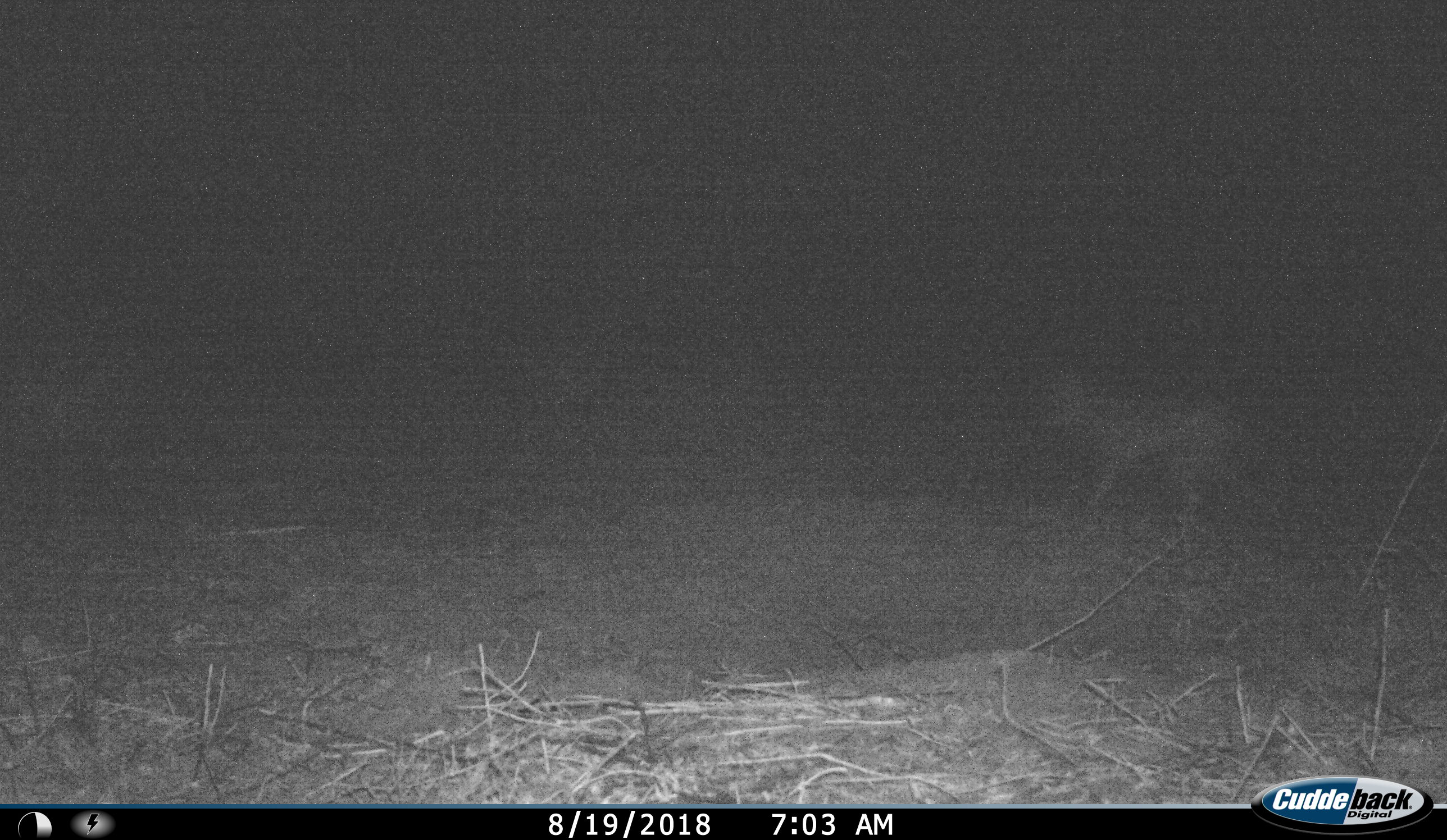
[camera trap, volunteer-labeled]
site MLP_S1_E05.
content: unidentified animal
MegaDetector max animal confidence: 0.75